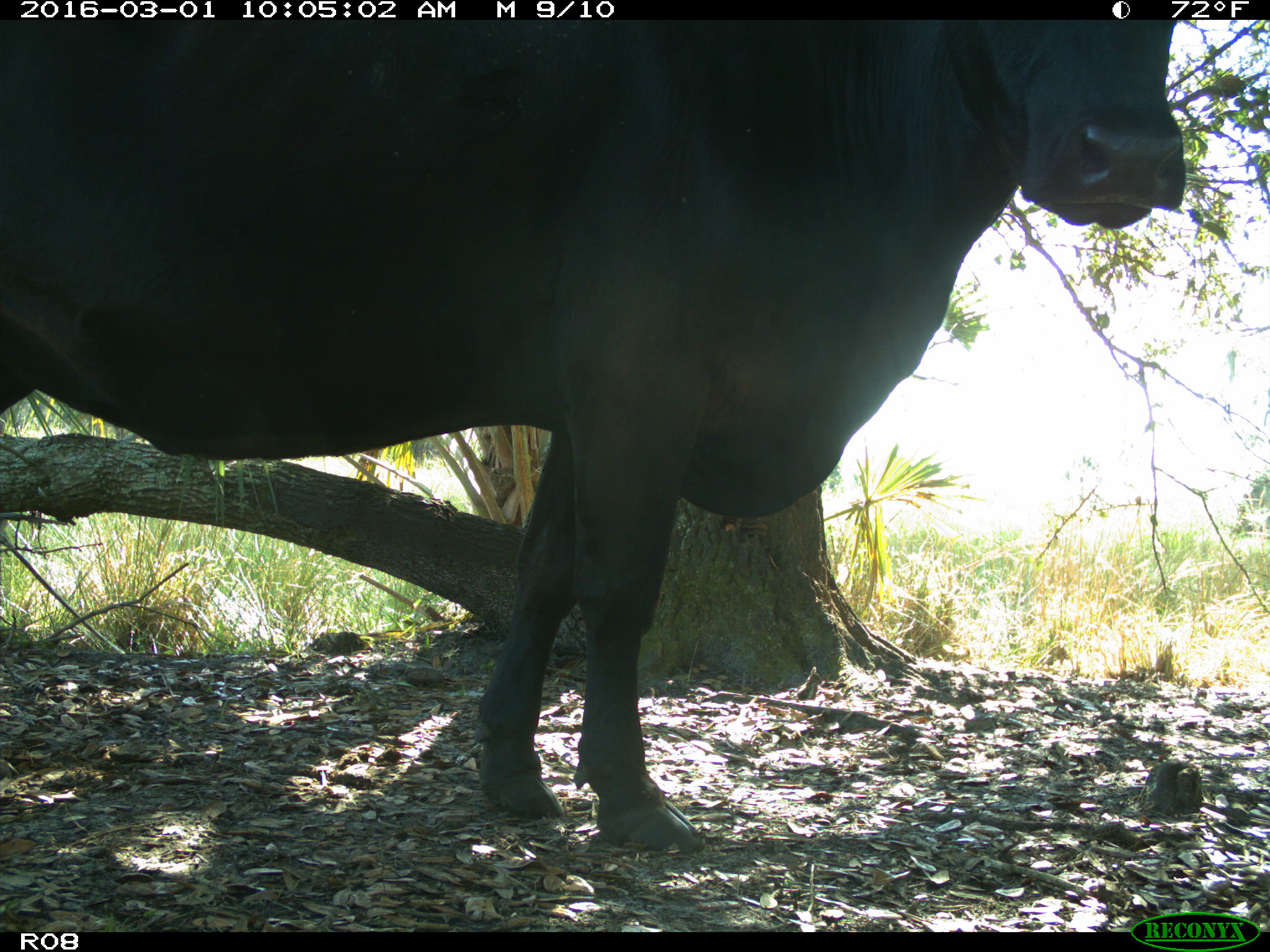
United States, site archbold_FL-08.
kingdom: Animalia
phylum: Chordata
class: Mammalia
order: Artiodactyla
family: Bovidae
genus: Bos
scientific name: Bos taurus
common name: domestic cow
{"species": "Bos taurus (domestic cow)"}